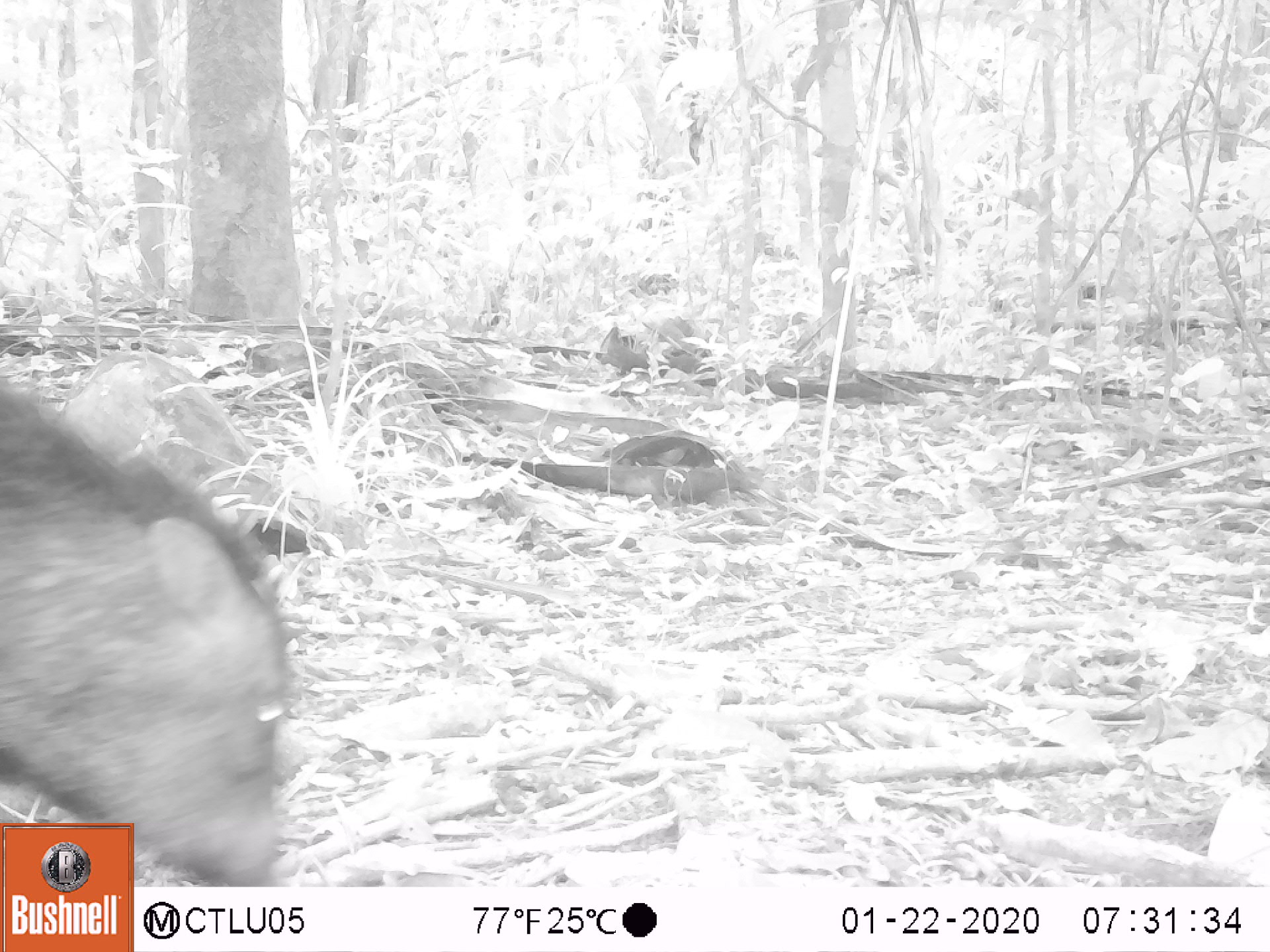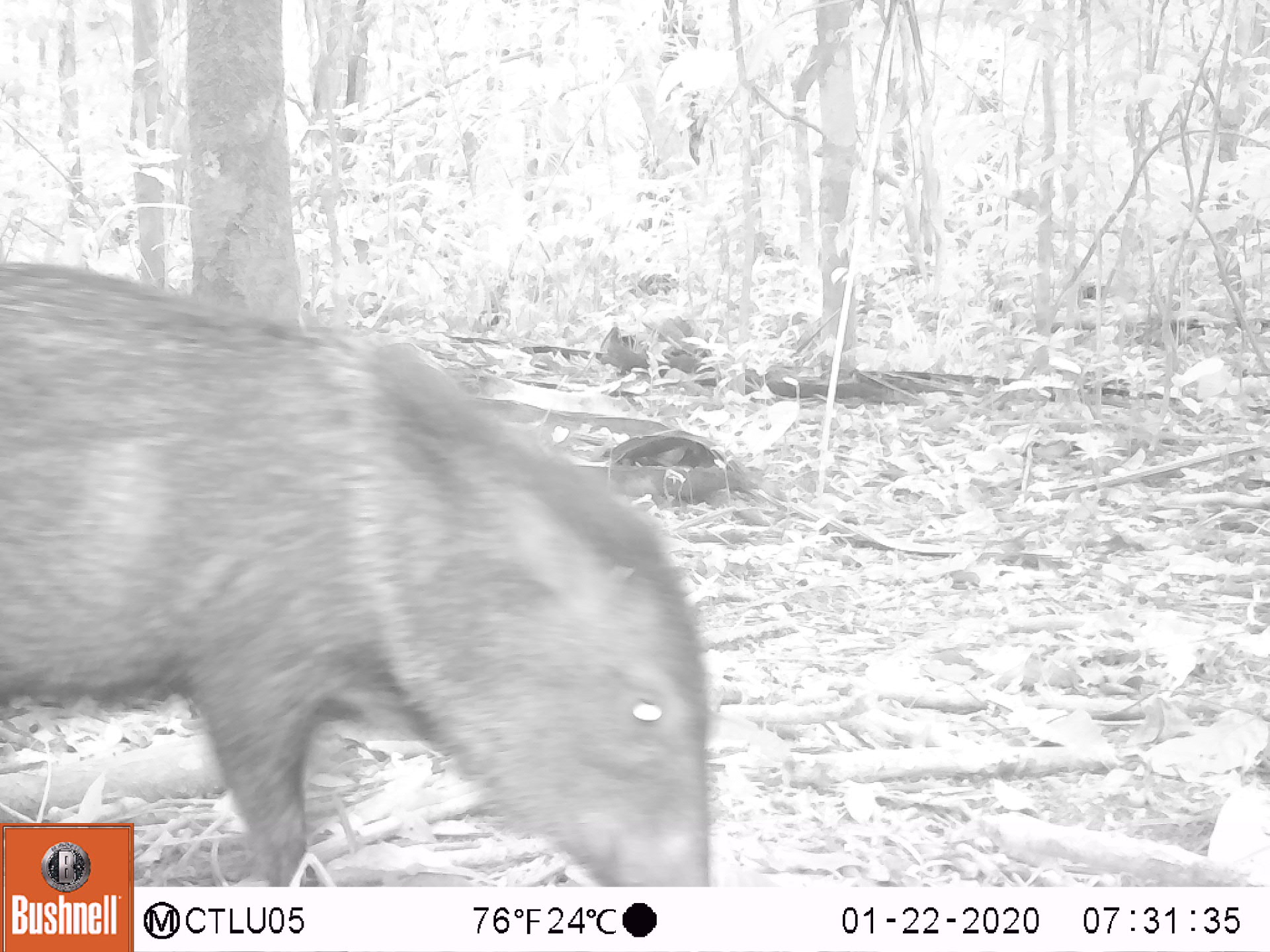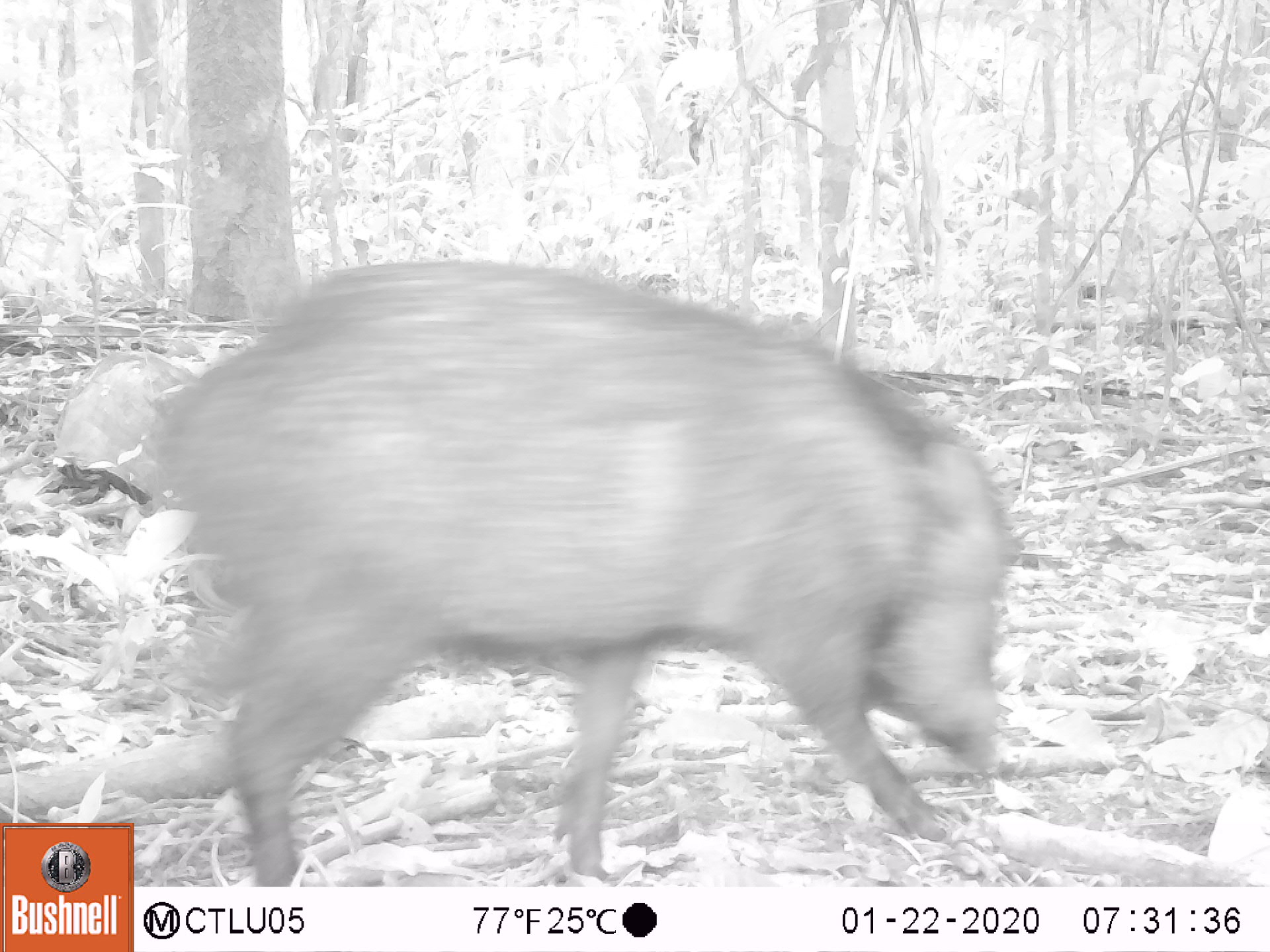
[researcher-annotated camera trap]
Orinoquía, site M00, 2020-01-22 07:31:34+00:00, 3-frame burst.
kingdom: Animalia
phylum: Chordata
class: Mammalia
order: Artiodactyla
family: Tayassuidae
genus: Pecari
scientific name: Pecari tajacu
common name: collared peccary